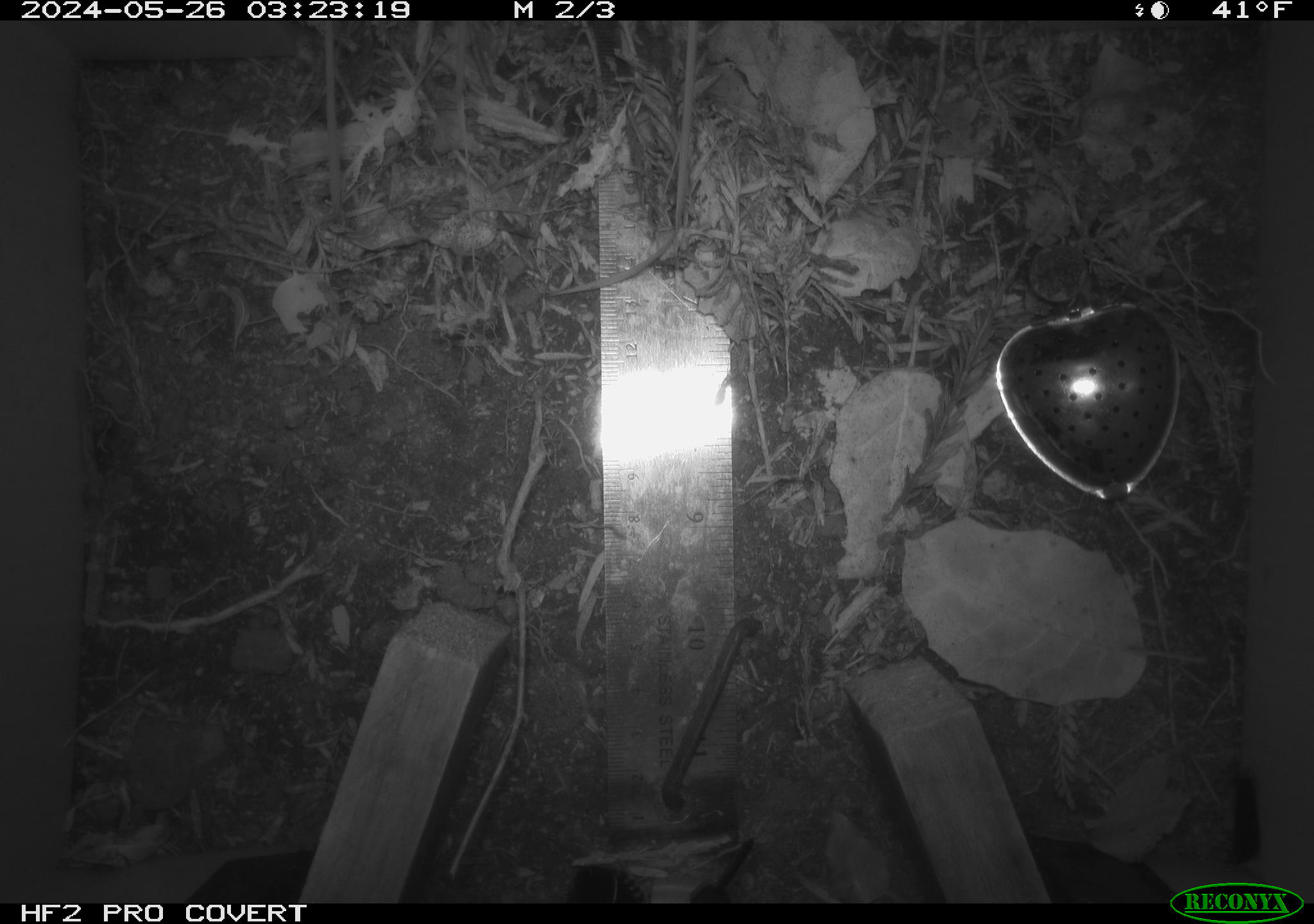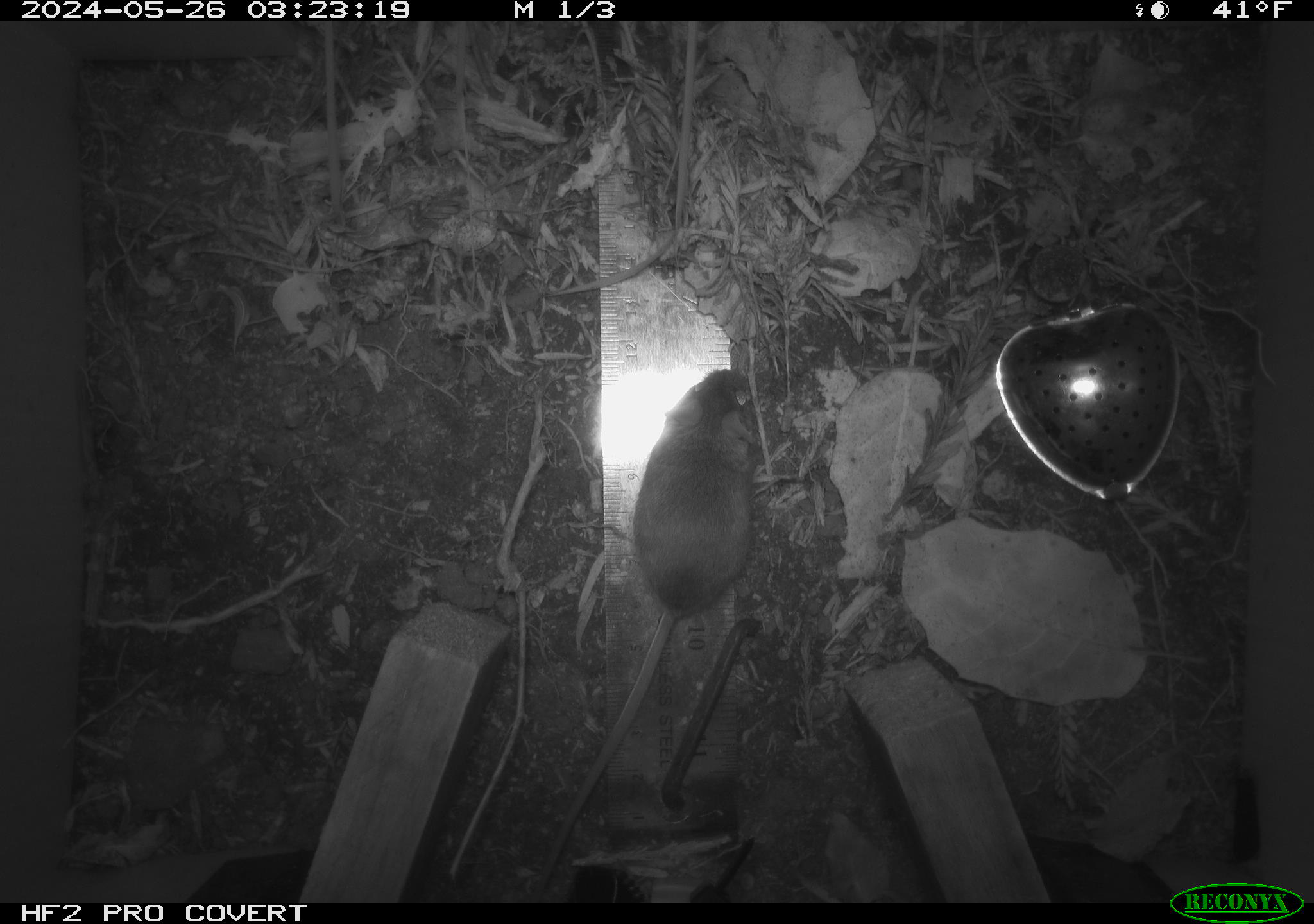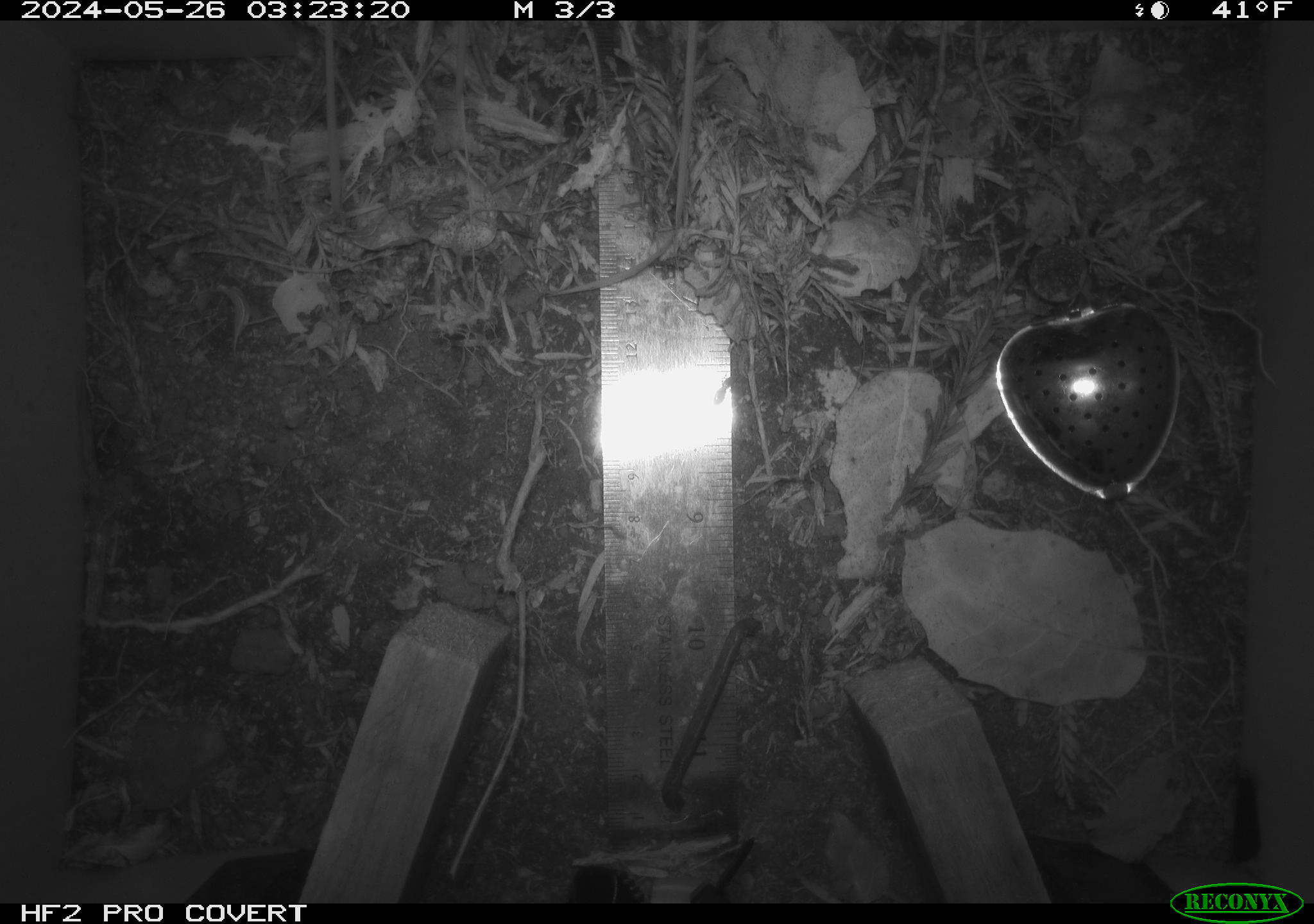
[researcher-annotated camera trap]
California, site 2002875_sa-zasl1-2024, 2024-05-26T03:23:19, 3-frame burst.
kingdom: Animalia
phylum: Chordata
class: Mammalia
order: Rodentia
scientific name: Rodentia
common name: mouse species